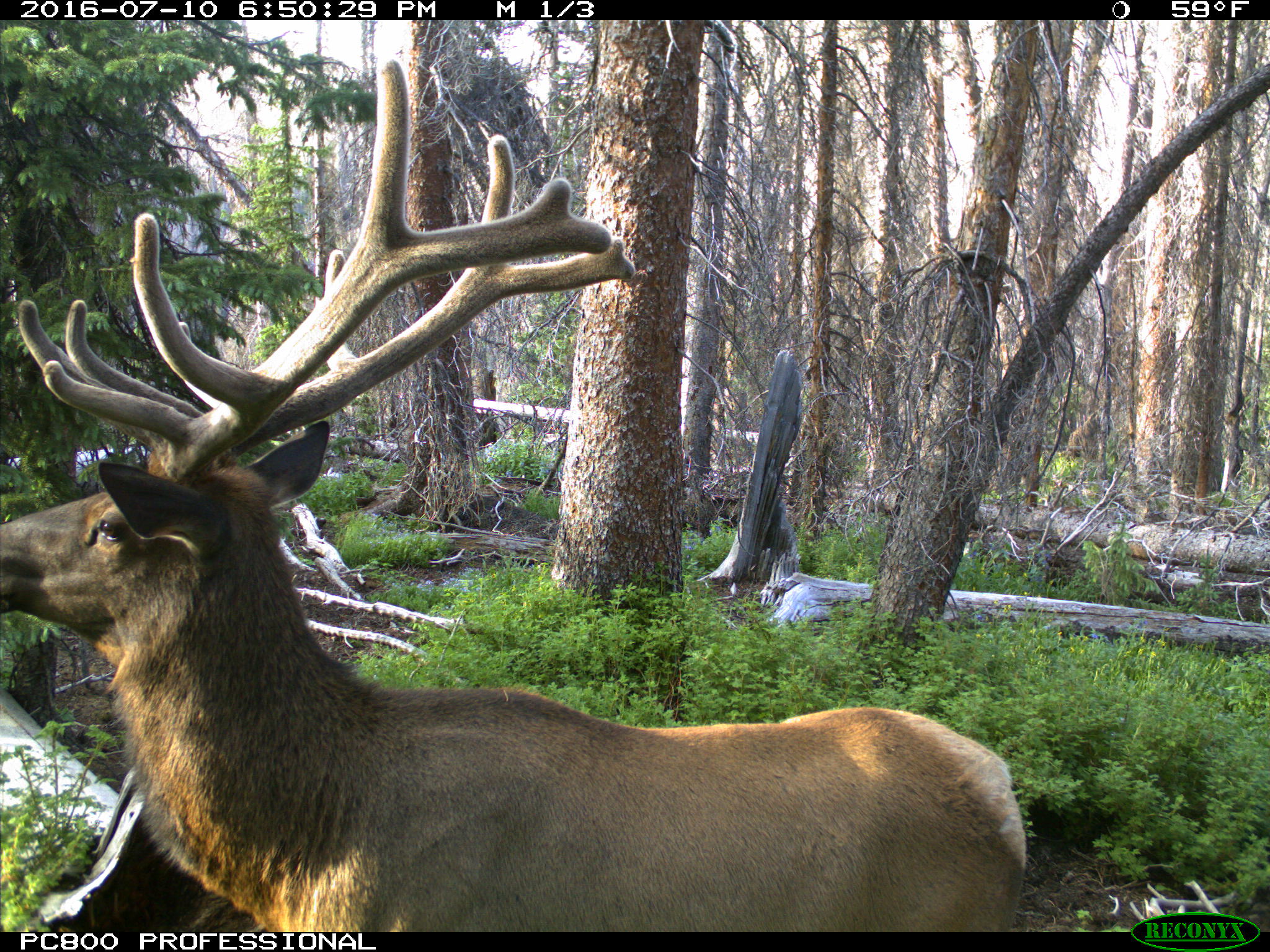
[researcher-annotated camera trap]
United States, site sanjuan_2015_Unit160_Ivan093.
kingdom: Animalia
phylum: Chordata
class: Mammalia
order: Artiodactyla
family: Cervidae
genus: Cervus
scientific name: Cervus elaphus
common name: red deer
Cervus elaphus (red deer).